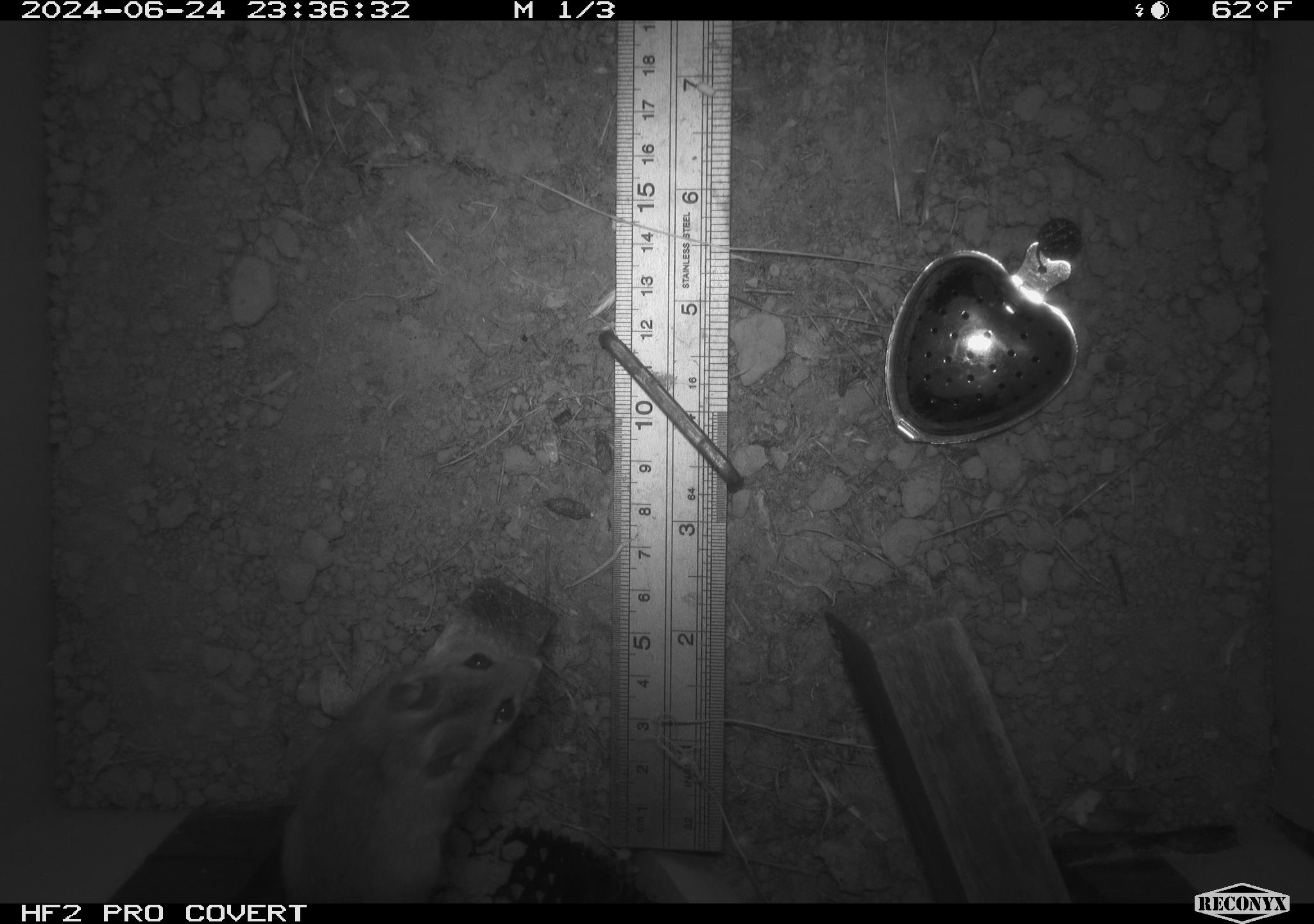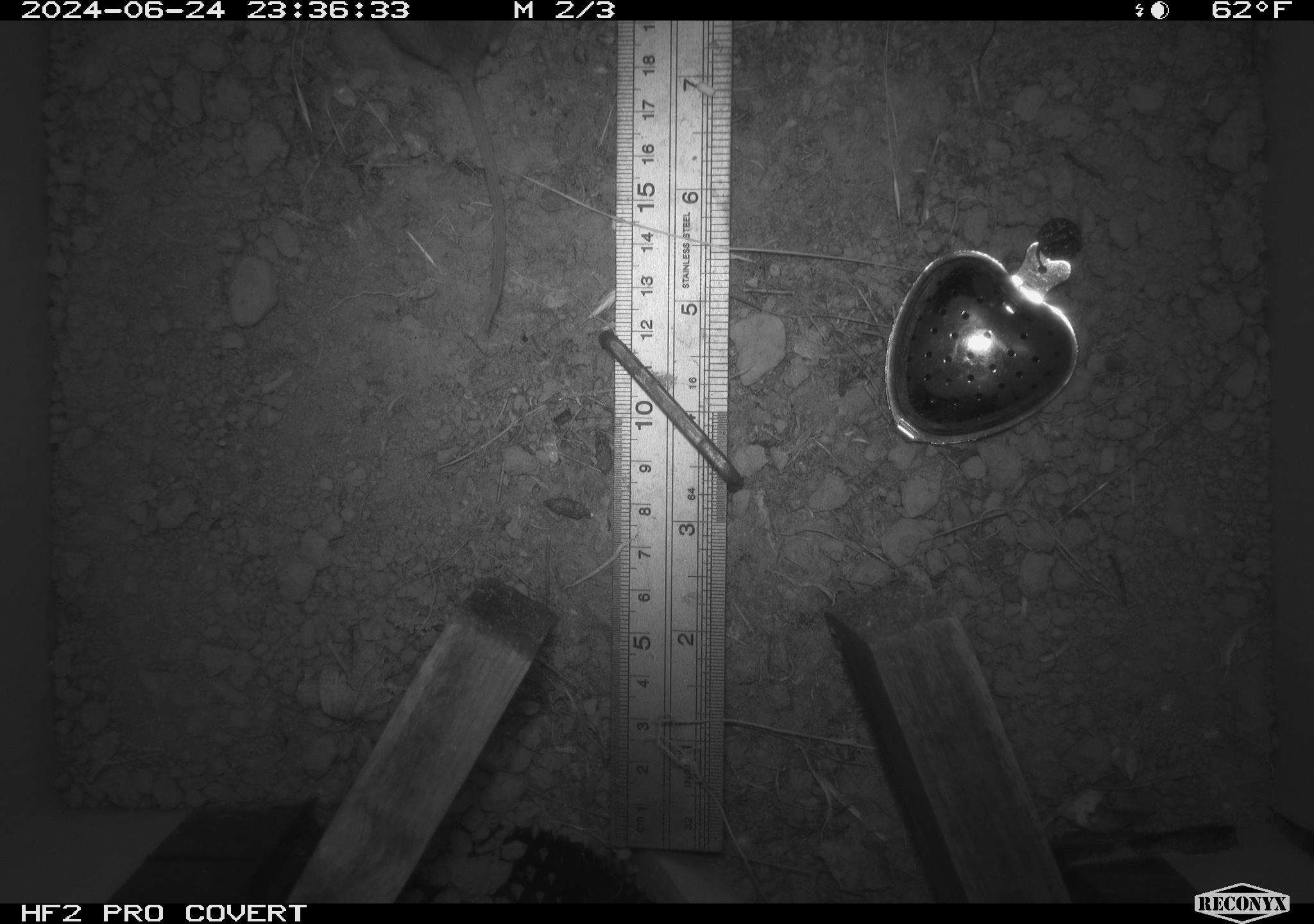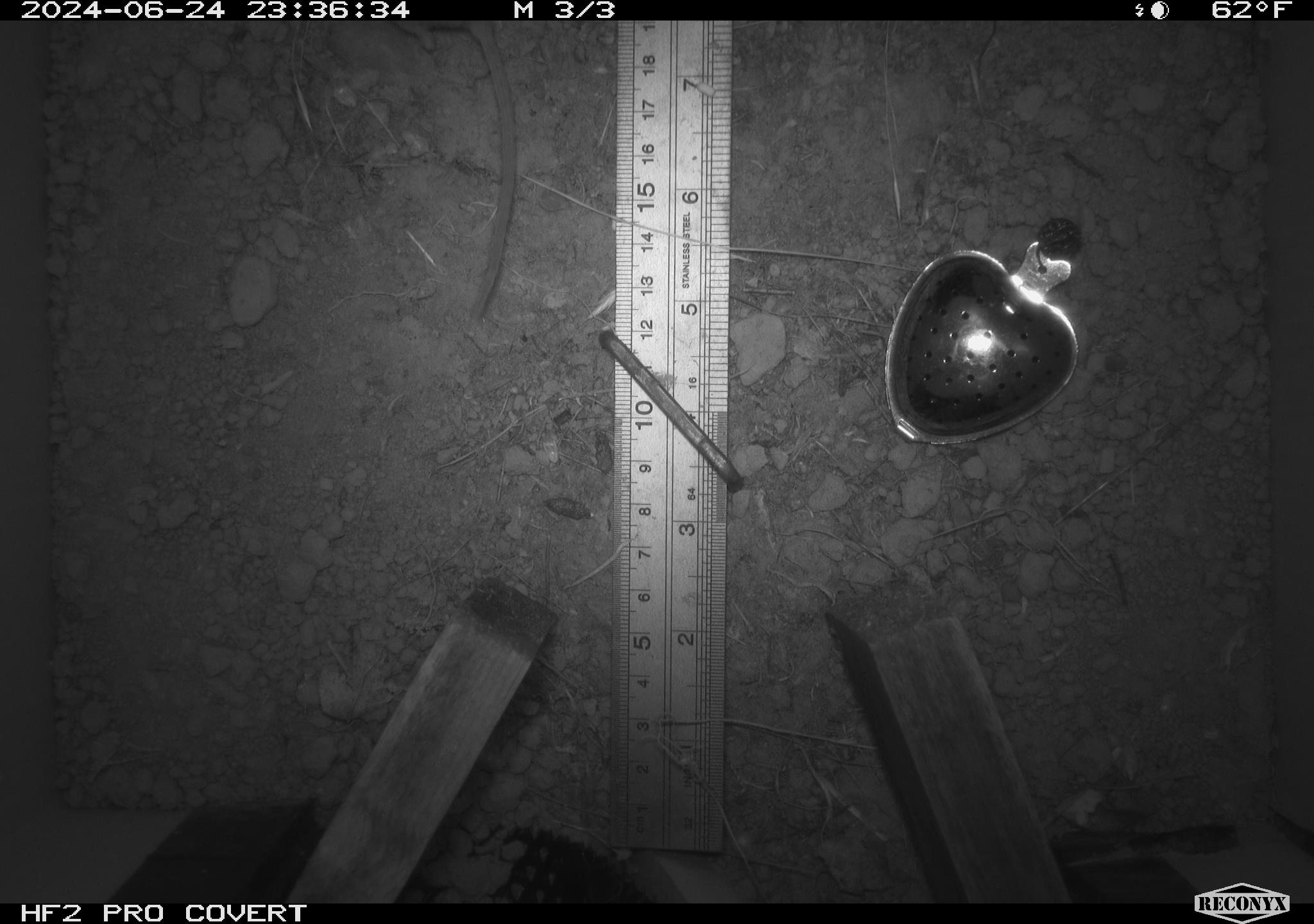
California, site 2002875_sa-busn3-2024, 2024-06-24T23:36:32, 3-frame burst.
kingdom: Animalia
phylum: Chordata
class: Mammalia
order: Rodentia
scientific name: Rodentia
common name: mouse species